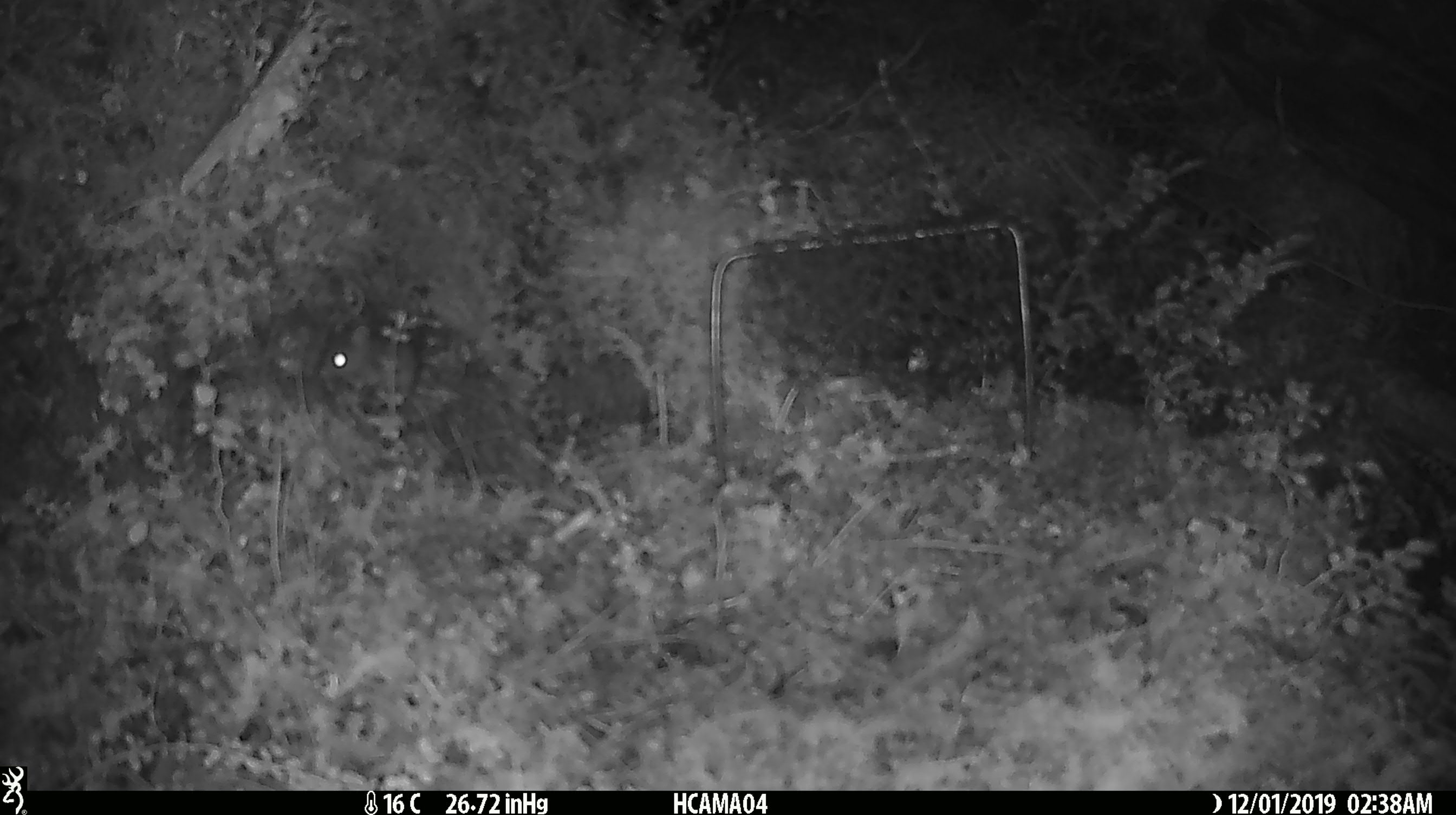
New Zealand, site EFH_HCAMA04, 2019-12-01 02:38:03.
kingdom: Animalia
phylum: Chordata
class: Mammalia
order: Rodentia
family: Muridae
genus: Mus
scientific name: Mus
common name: mouse